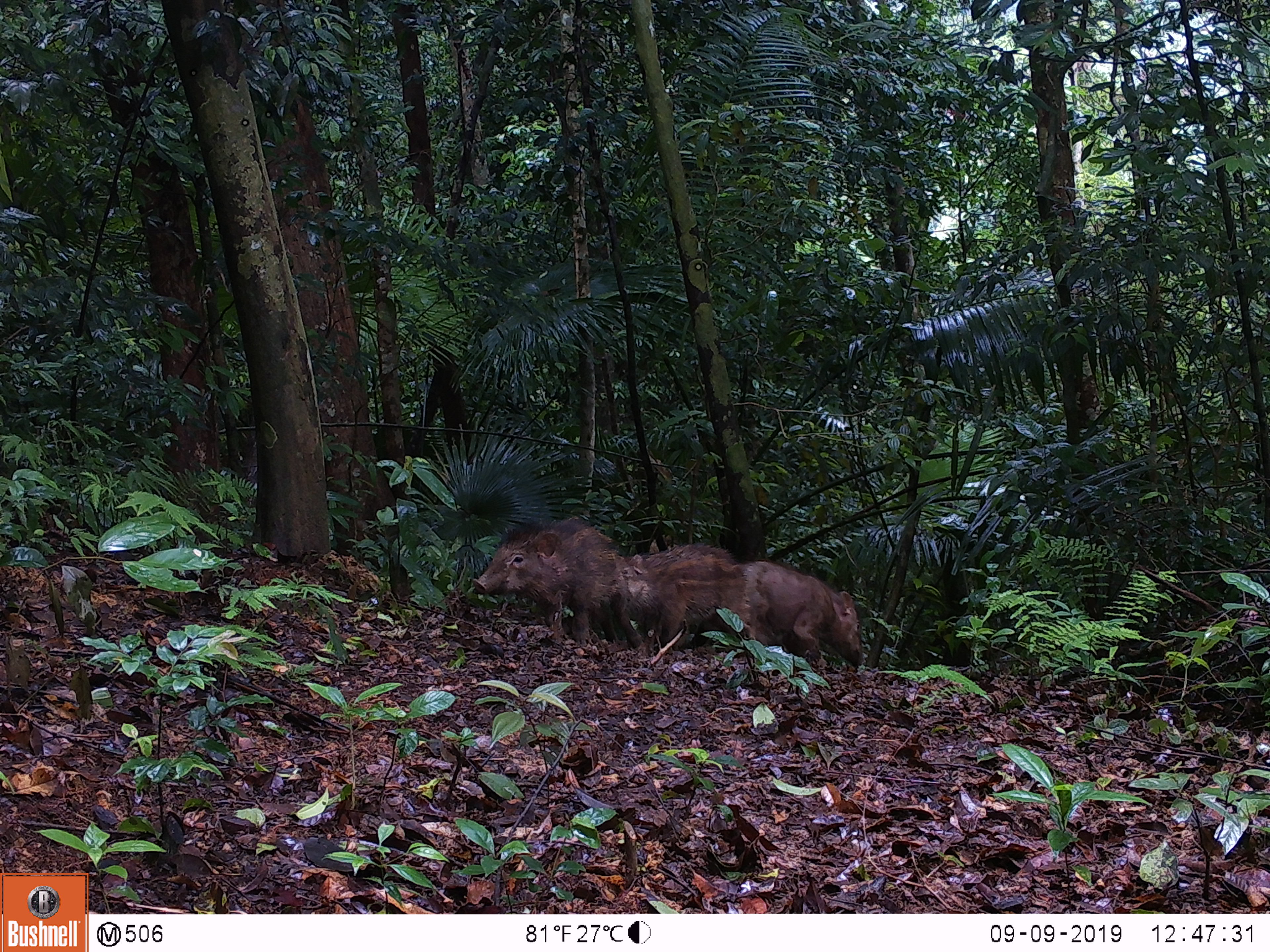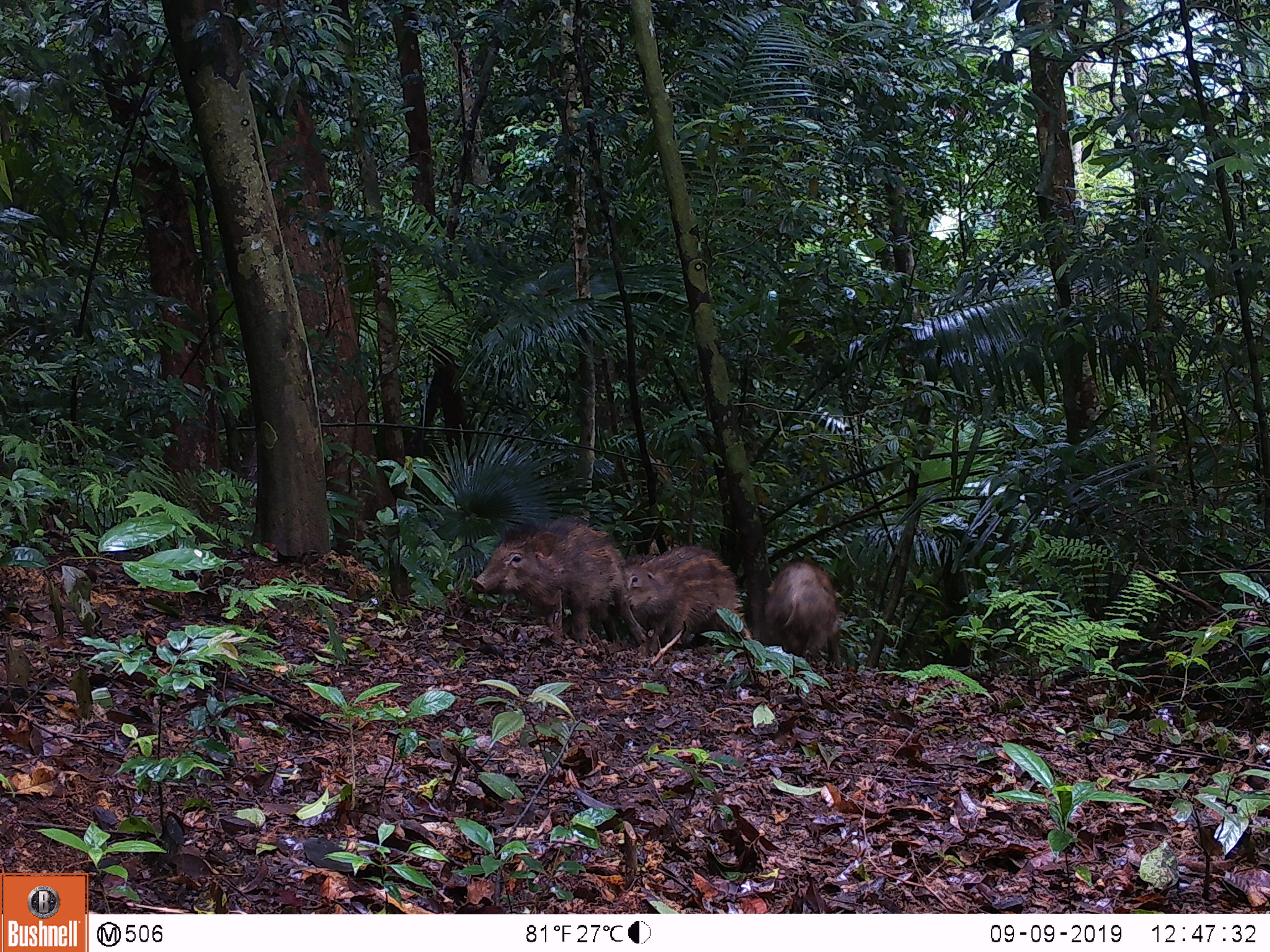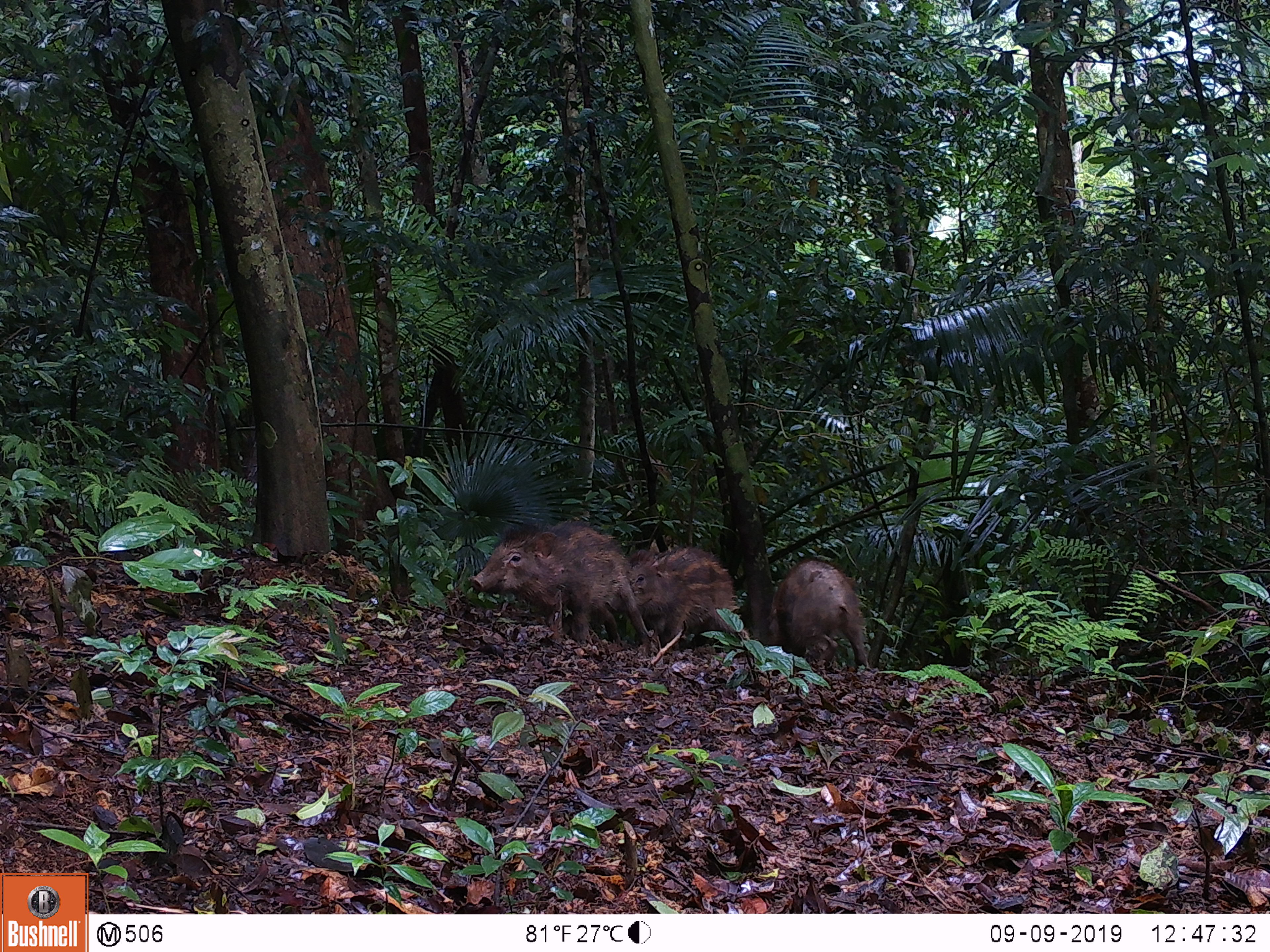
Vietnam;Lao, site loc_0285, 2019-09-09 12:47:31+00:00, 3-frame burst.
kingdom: Animalia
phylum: Chordata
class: Mammalia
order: Artiodactyla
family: Suidae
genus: Sus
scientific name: Sus scrofa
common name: eurasian wild pig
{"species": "eurasian wild pig (Sus scrofa)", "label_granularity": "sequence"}